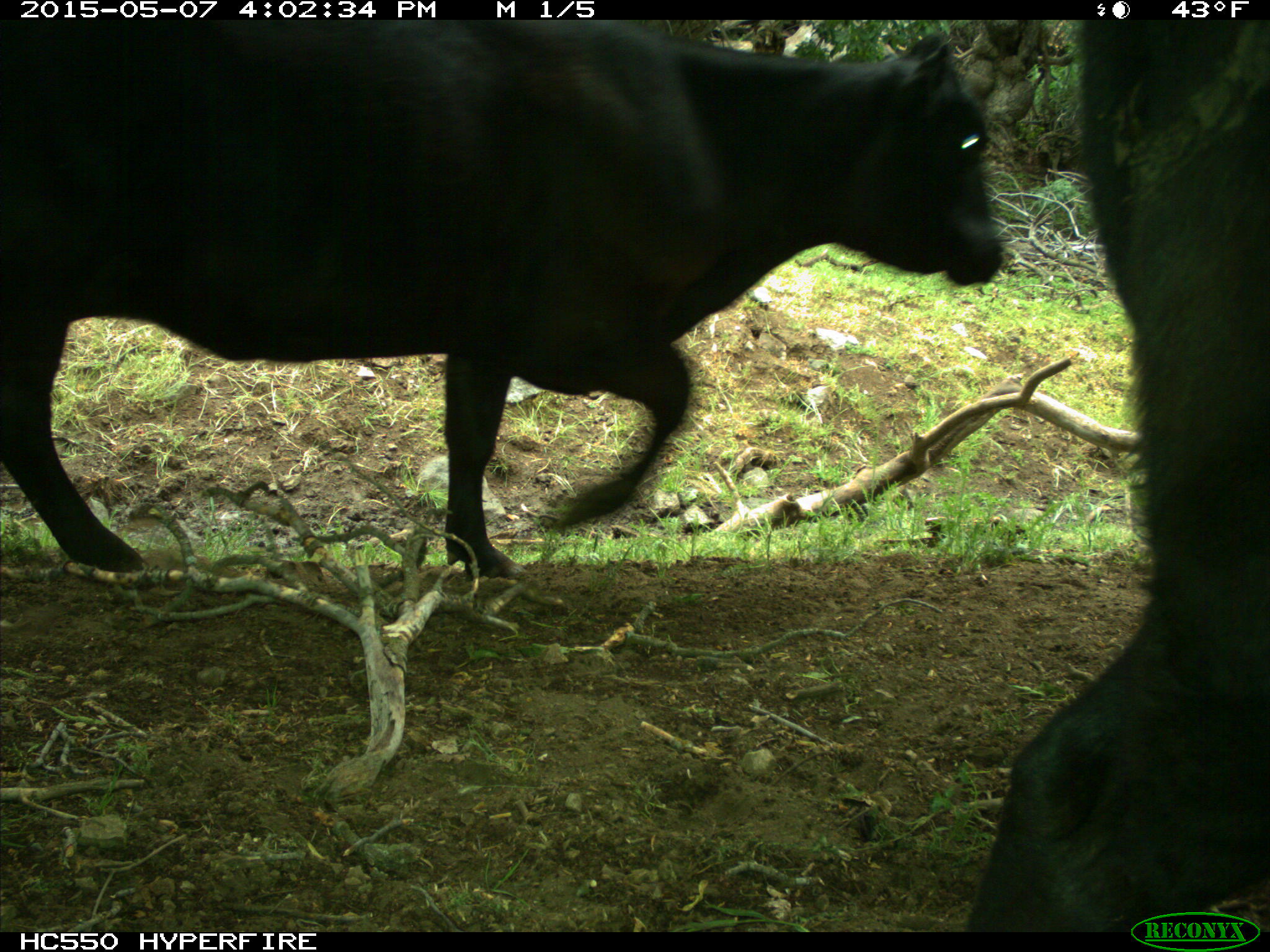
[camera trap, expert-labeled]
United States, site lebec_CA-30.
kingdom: Animalia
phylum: Chordata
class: Mammalia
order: Artiodactyla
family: Bovidae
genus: Bos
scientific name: Bos taurus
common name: domestic cow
Bos taurus (domestic cow).